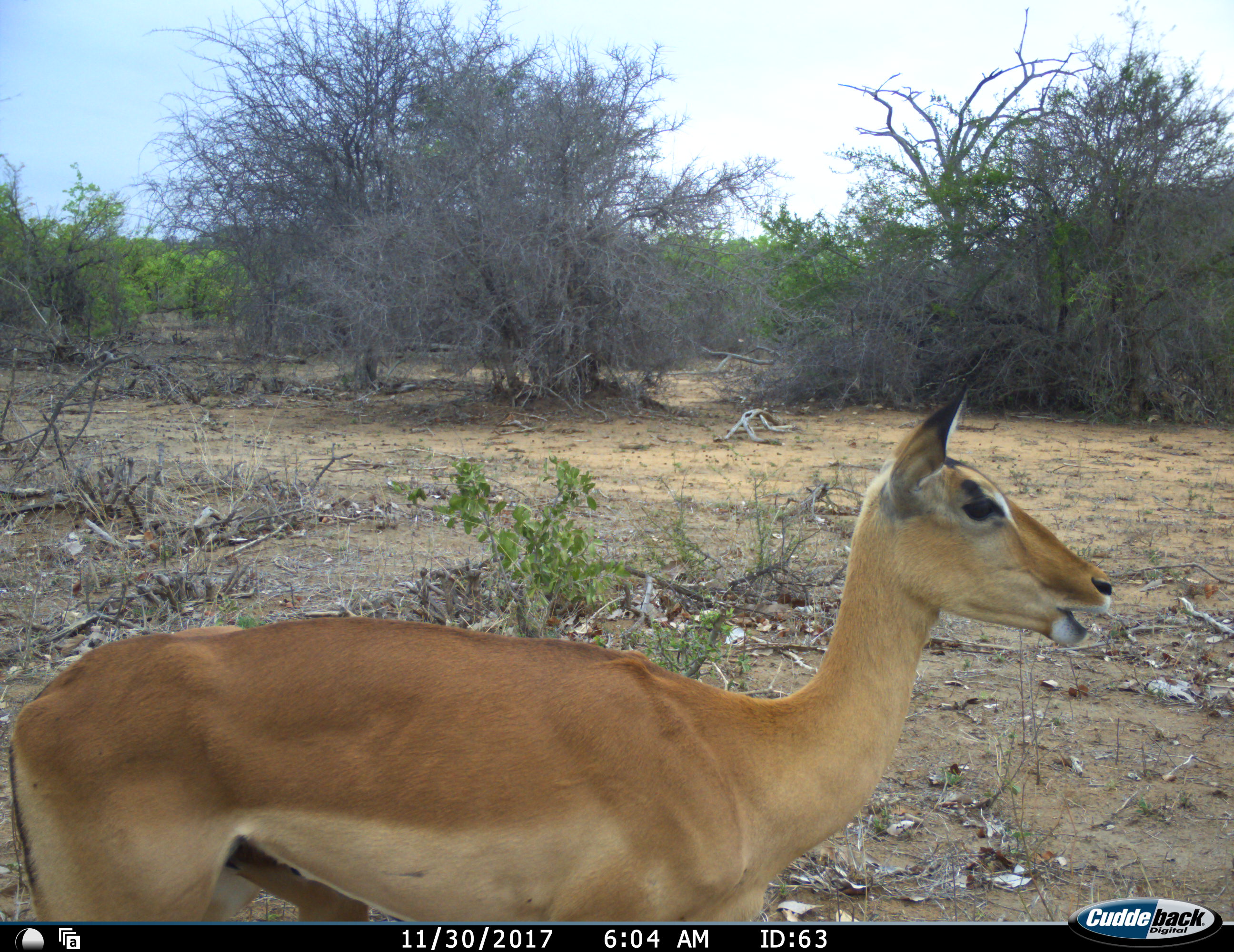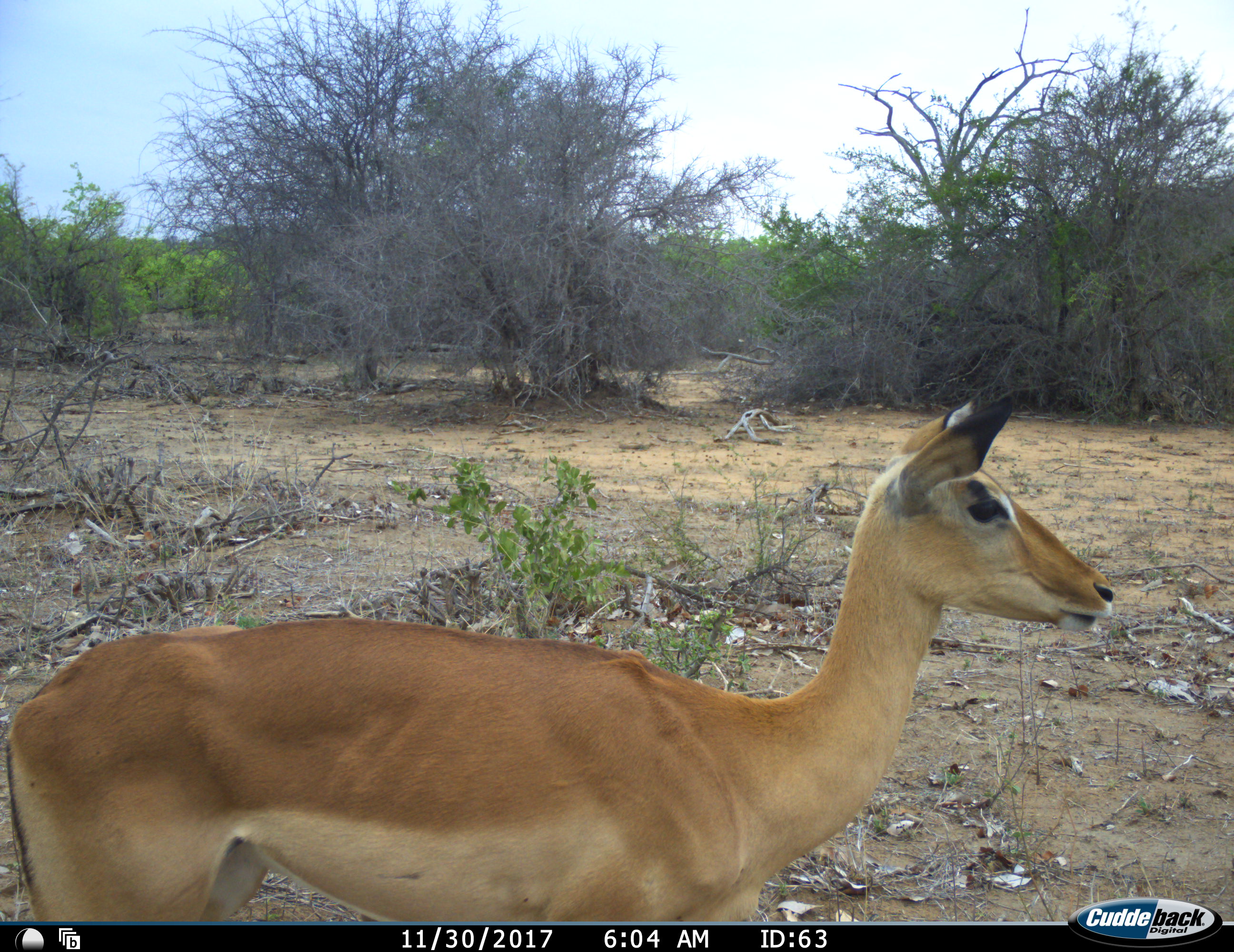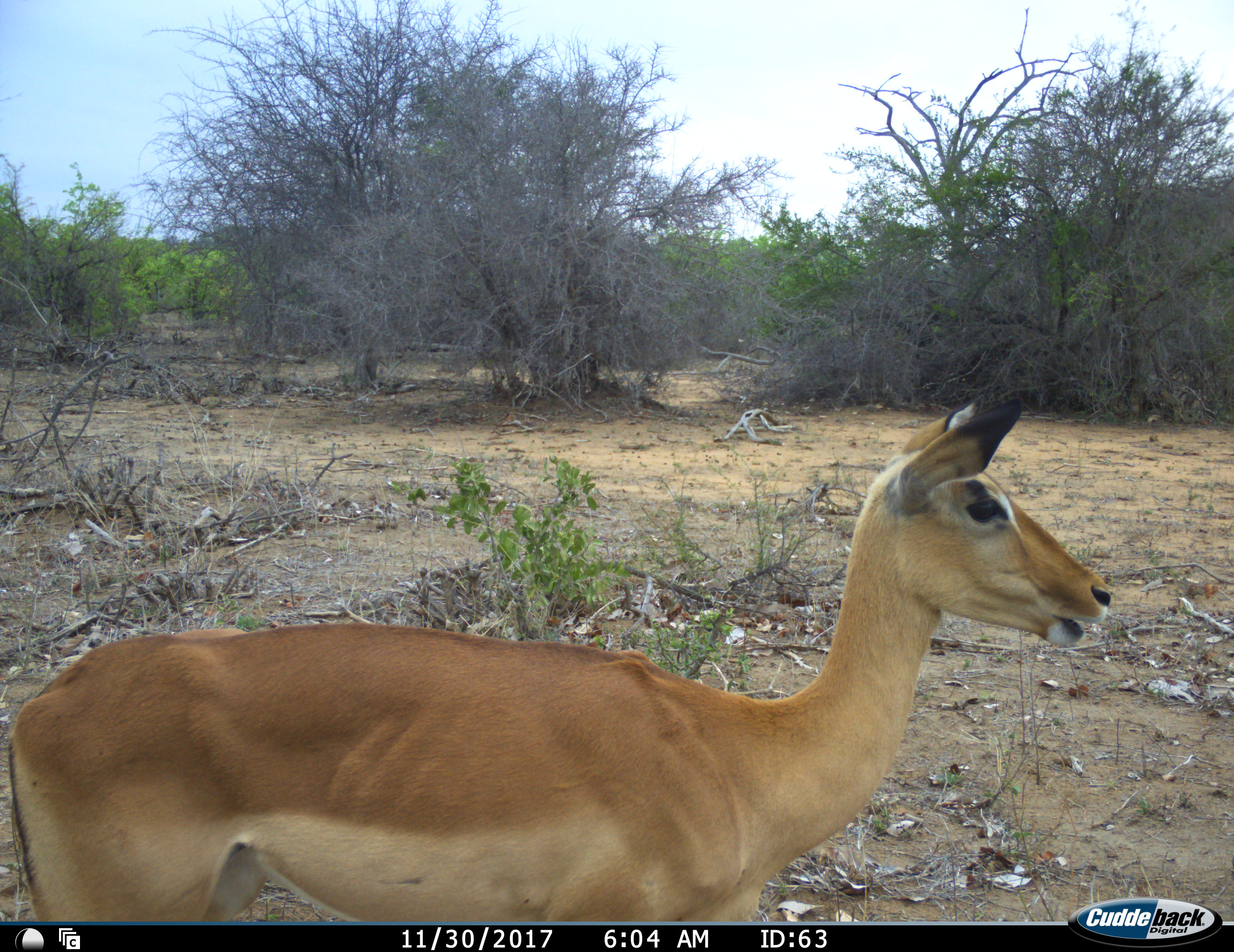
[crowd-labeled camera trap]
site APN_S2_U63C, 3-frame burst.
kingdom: Animalia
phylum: Chordata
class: Mammalia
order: Artiodactyla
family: Bovidae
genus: Aepyceros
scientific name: Aepyceros melampus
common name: impala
Impala (Aepyceros melampus), count 1. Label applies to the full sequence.